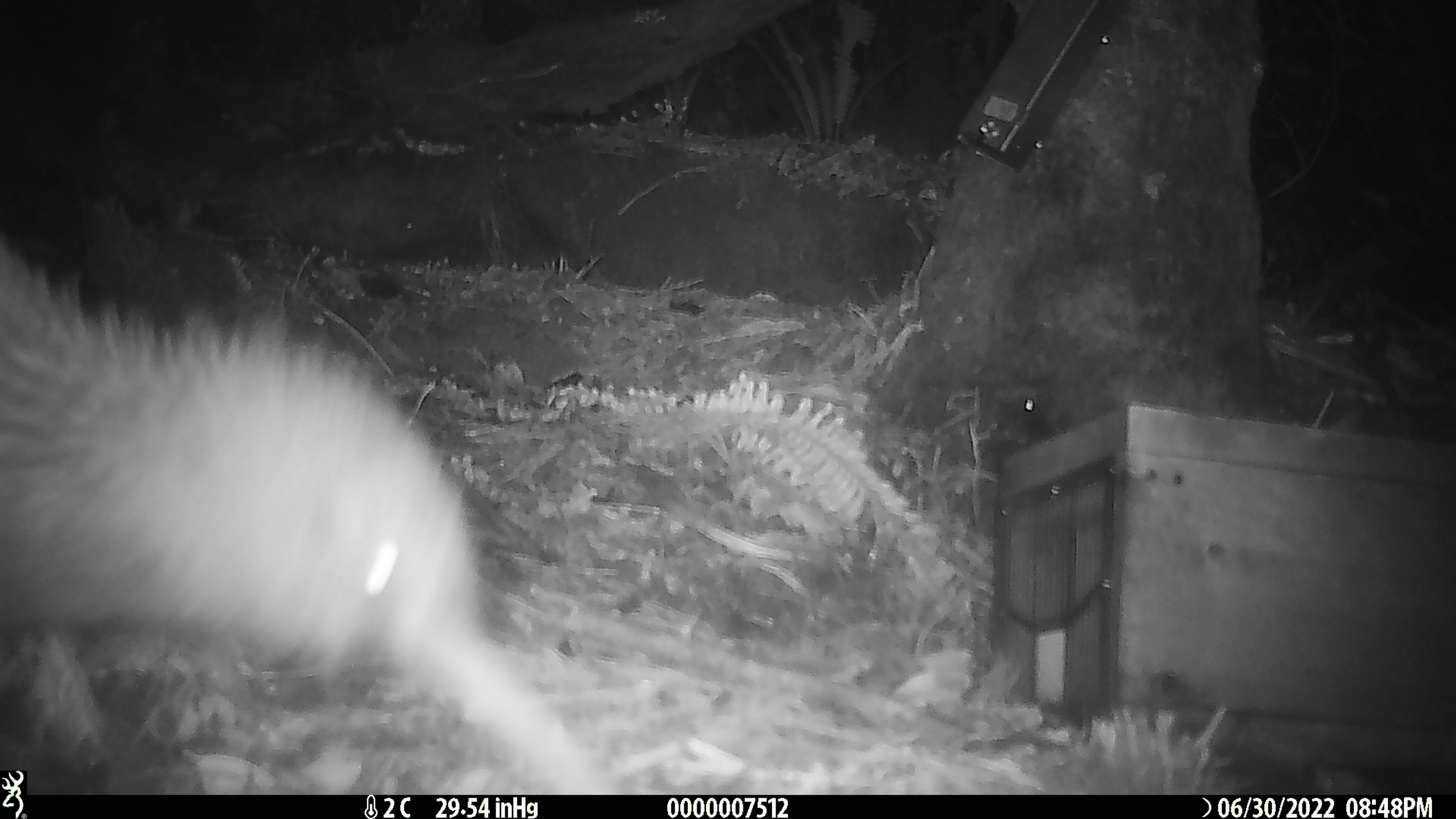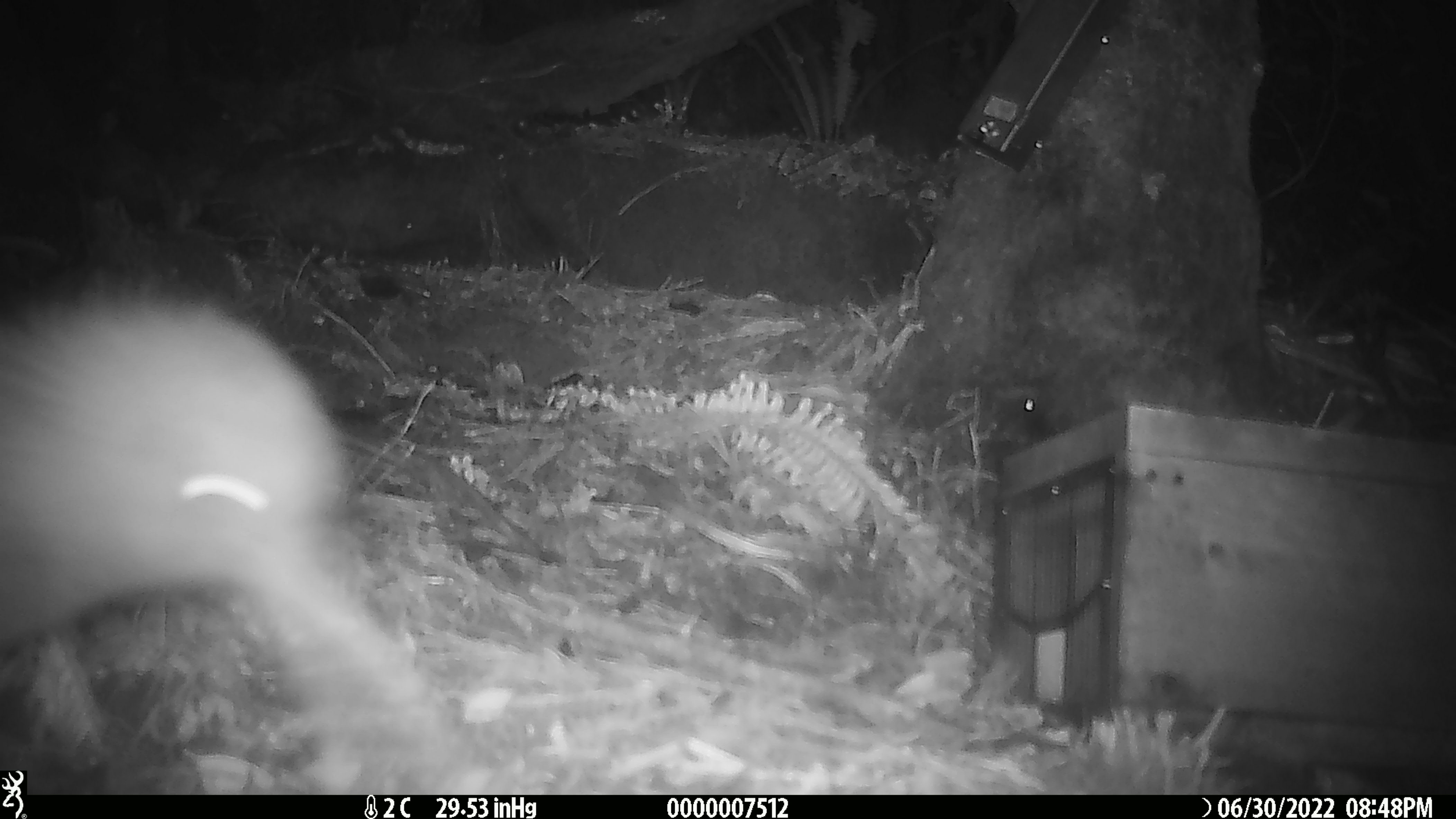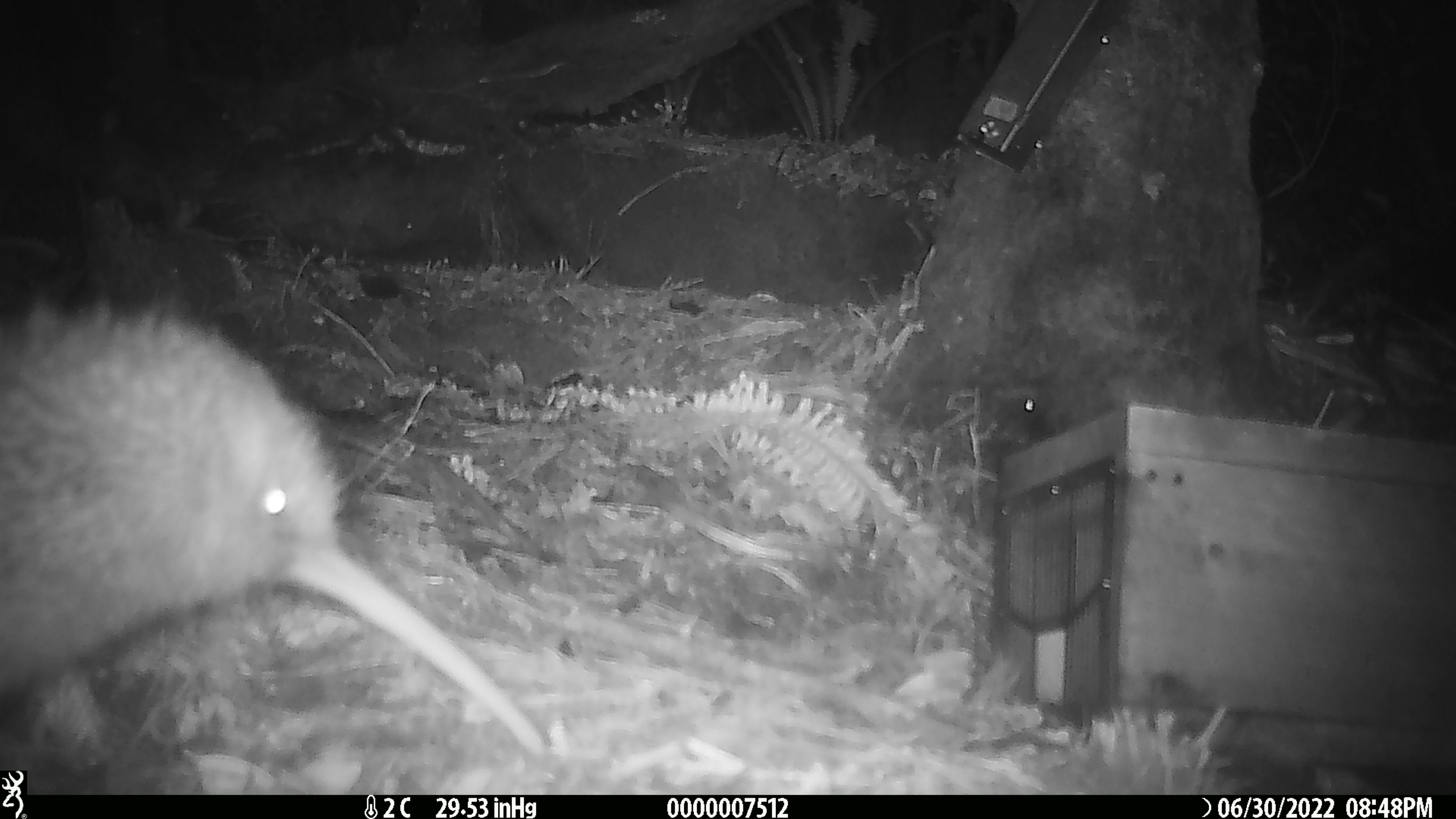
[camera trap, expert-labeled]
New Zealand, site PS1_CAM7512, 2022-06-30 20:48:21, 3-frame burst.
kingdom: Animalia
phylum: Chordata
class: Aves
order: Apterygiformes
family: Apterygidae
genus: Apteryx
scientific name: Apteryx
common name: kiwi